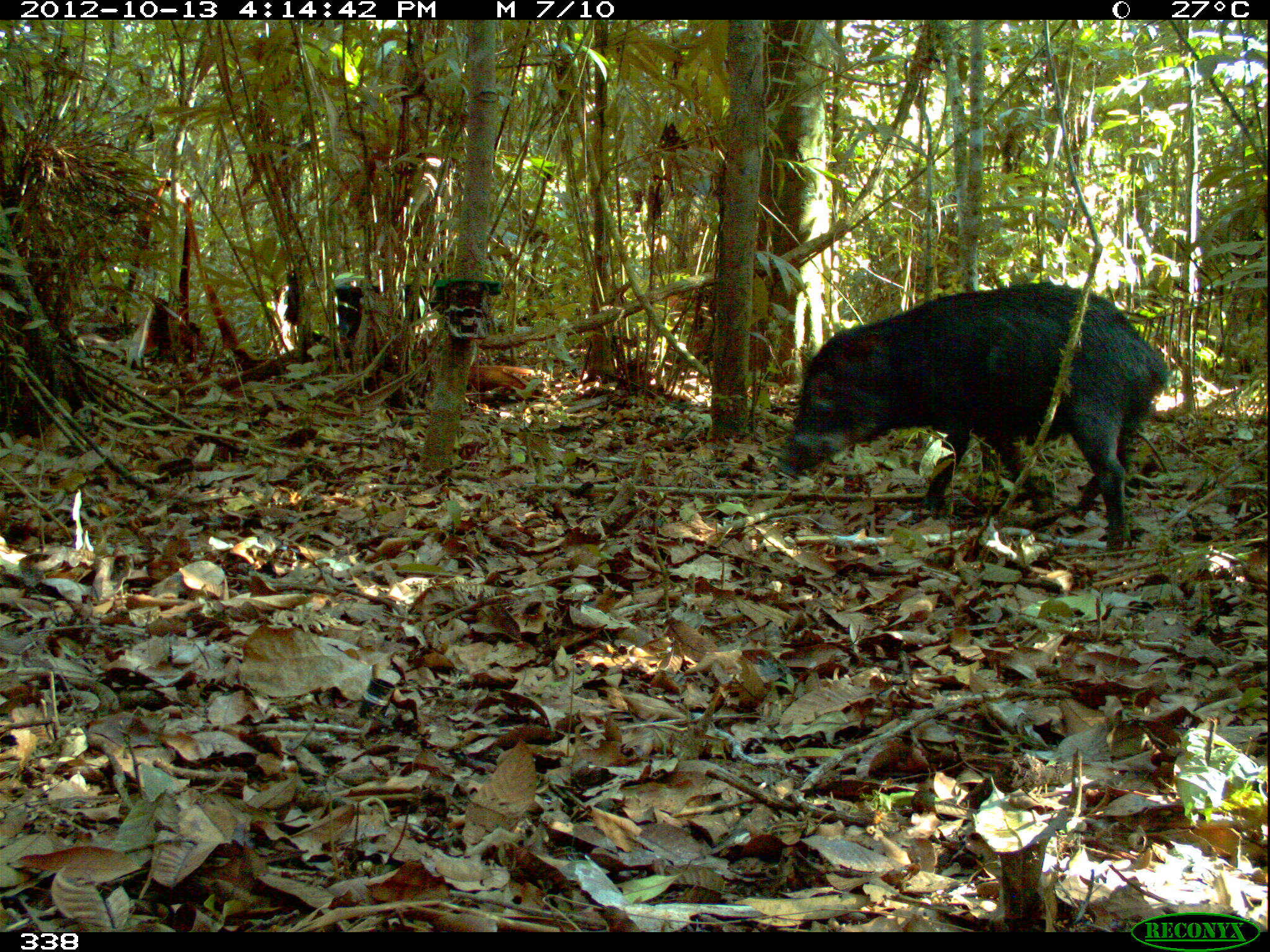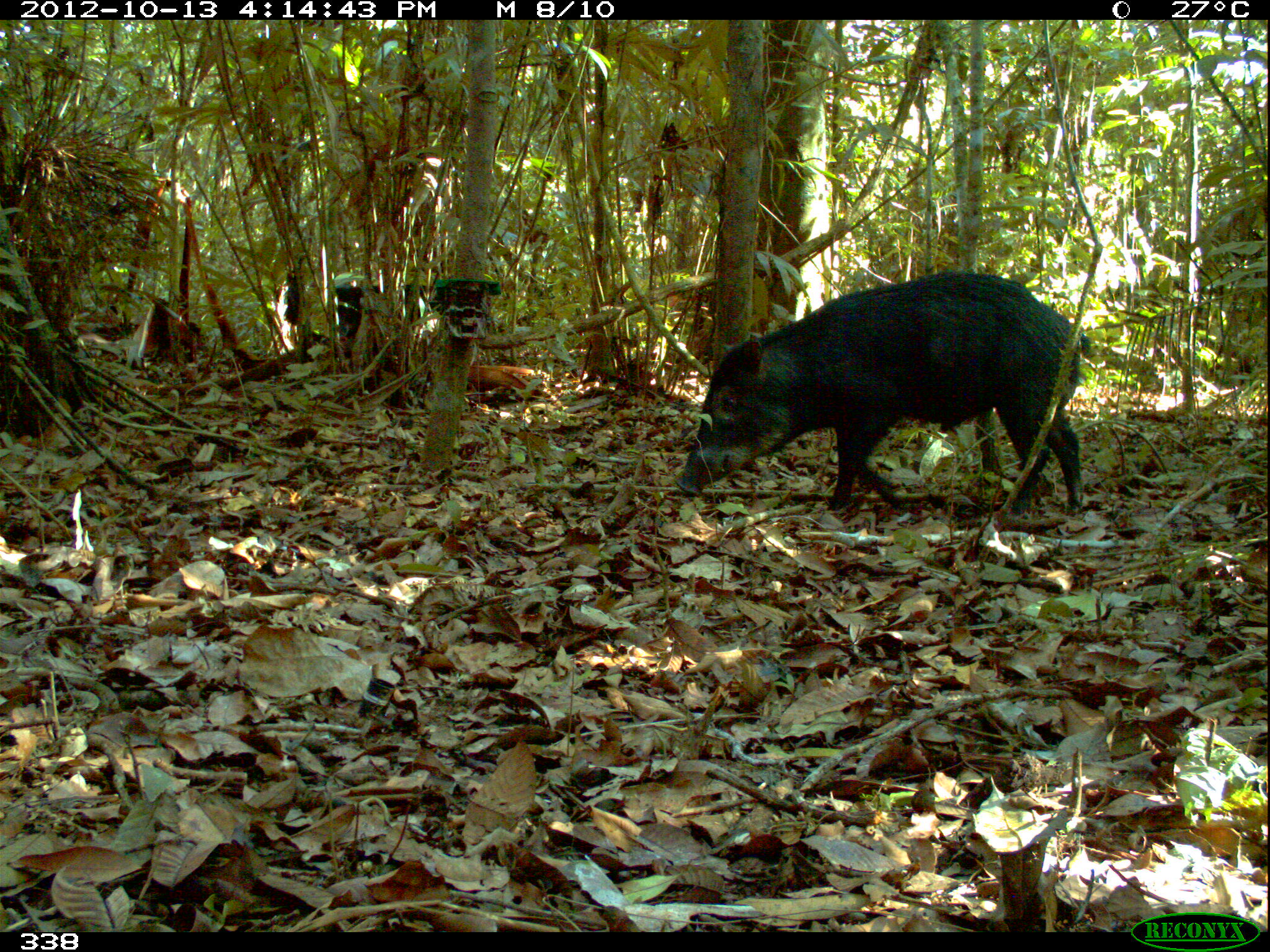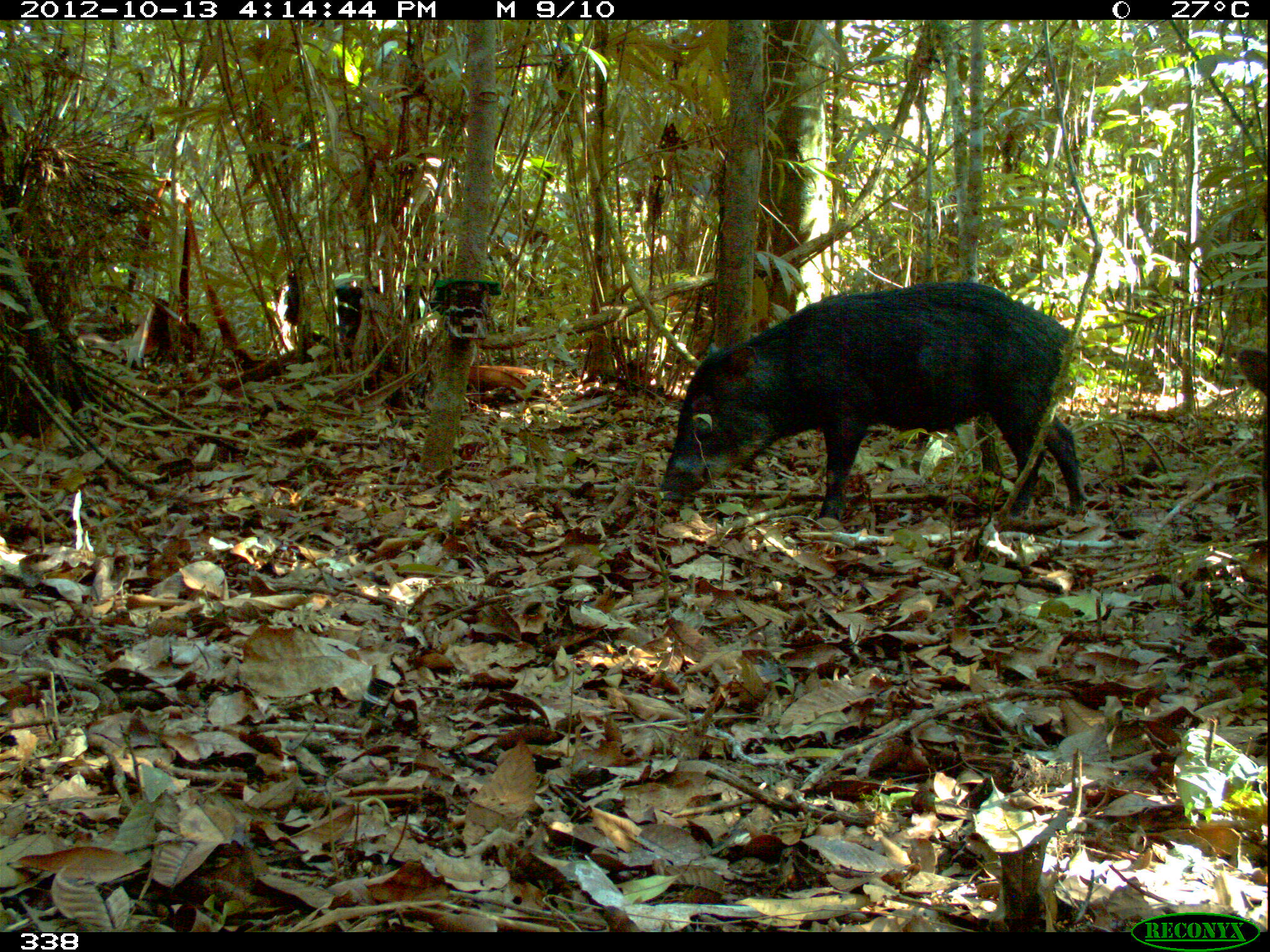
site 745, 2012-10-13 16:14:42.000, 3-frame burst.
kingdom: Animalia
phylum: Chordata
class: Mammalia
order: Artiodactyla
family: Tayassuidae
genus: Tayassu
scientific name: Tayassu pecari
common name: white-lipped peccary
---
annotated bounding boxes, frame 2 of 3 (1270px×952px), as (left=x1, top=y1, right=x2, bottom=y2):
tayassu pecari: (left=669, top=265, right=1086, bottom=514)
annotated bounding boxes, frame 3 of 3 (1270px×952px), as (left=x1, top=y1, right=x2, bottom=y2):
tayassu pecari: (left=654, top=277, right=1089, bottom=526); (left=1232, top=339, right=1269, bottom=541)